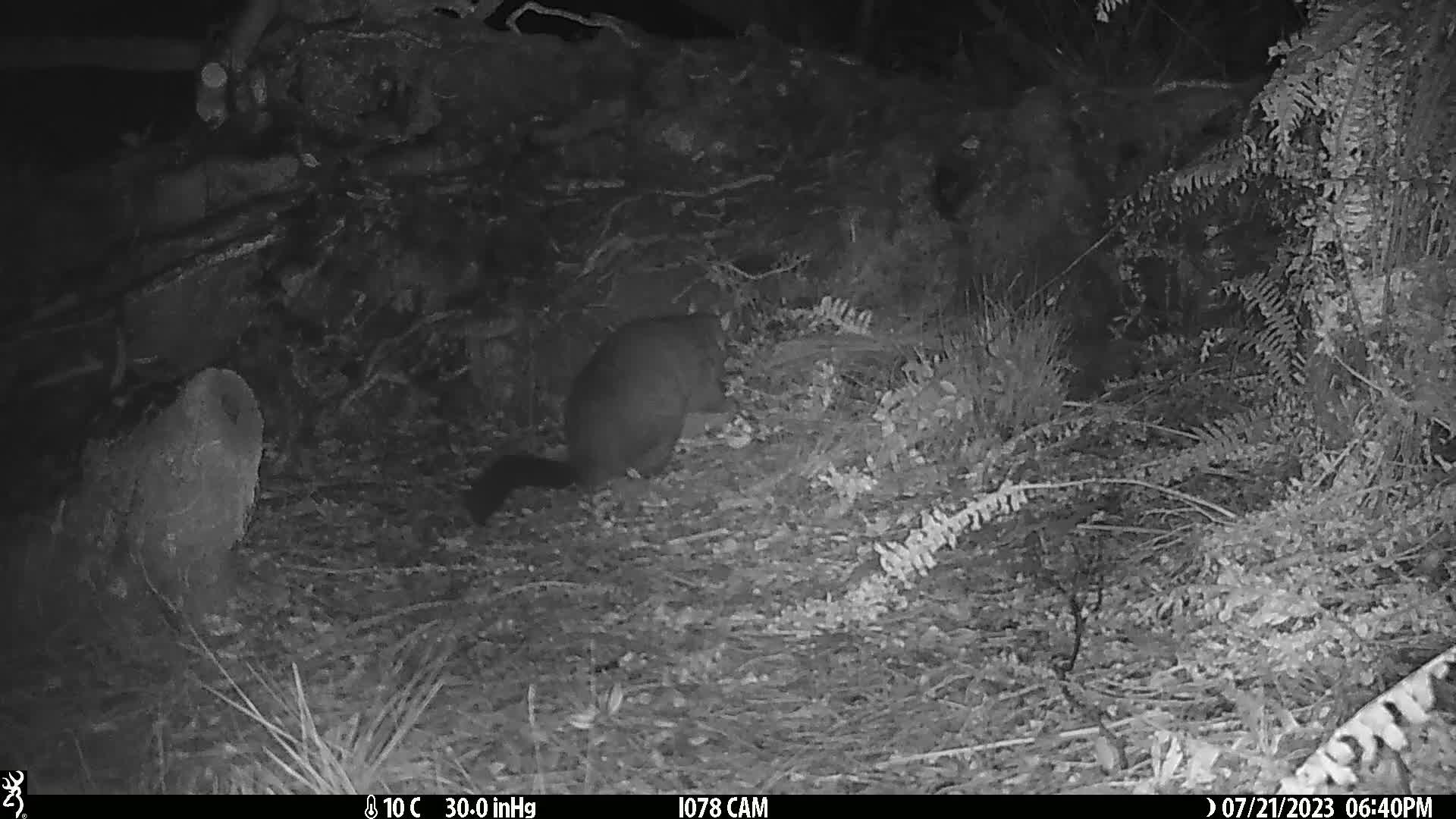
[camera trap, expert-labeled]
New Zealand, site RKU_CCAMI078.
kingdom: Animalia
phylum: Chordata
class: Mammalia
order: Diprotodontia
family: Phalangeridae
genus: Trichosurus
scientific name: Trichosurus vulpecula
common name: common brushtail possum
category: possum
Possum (common brushtail possum) (Trichosurus vulpecula).